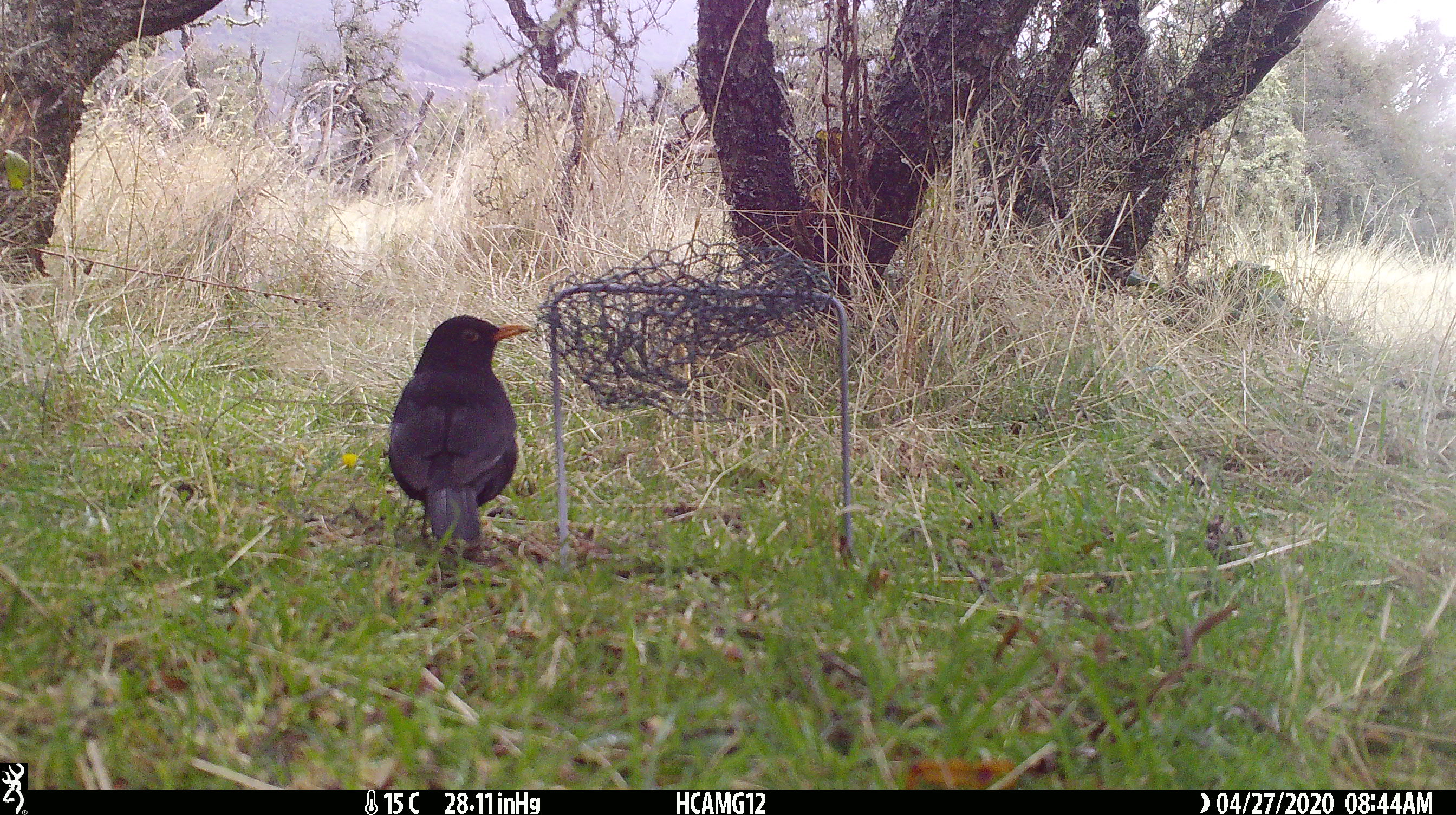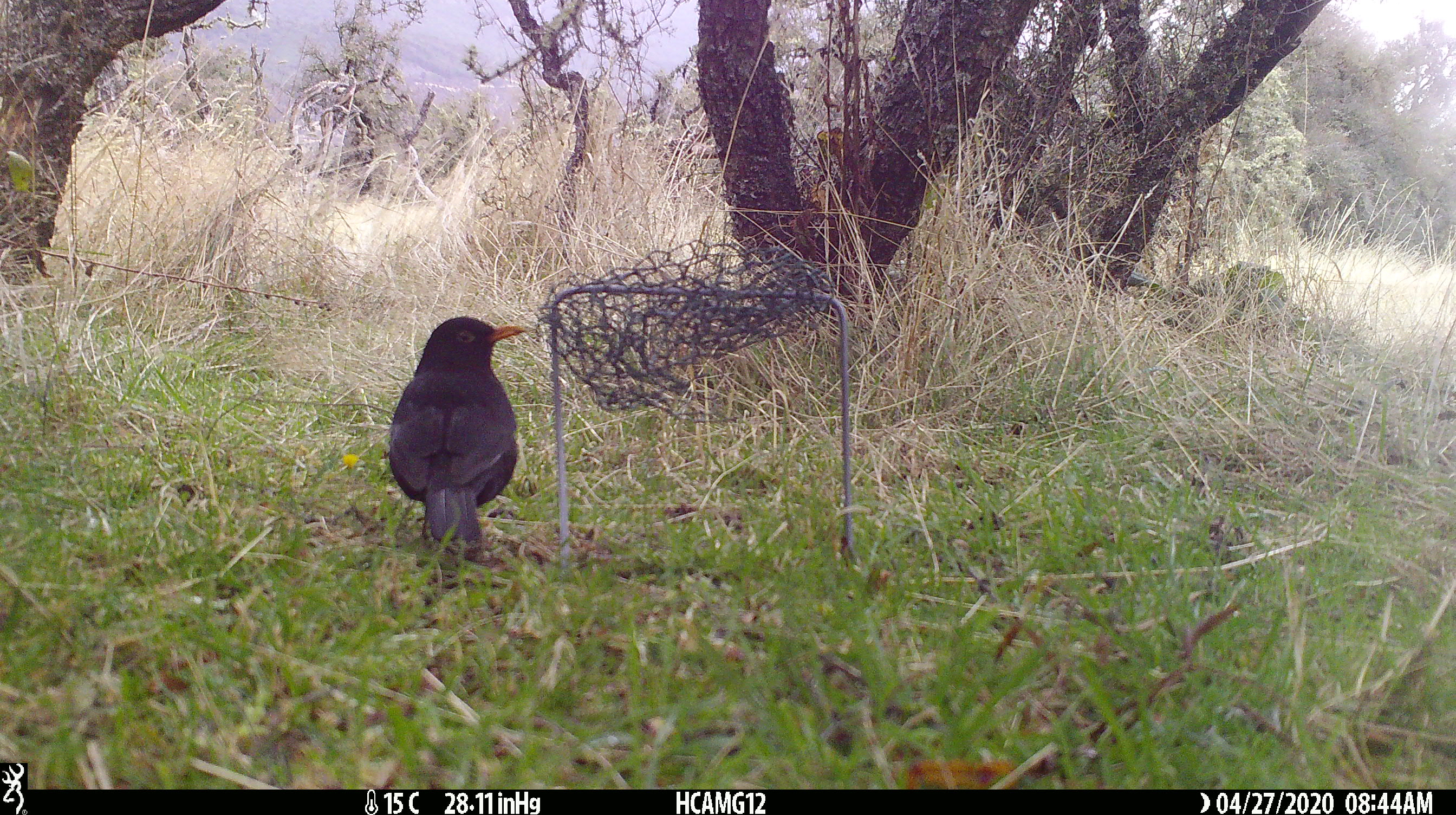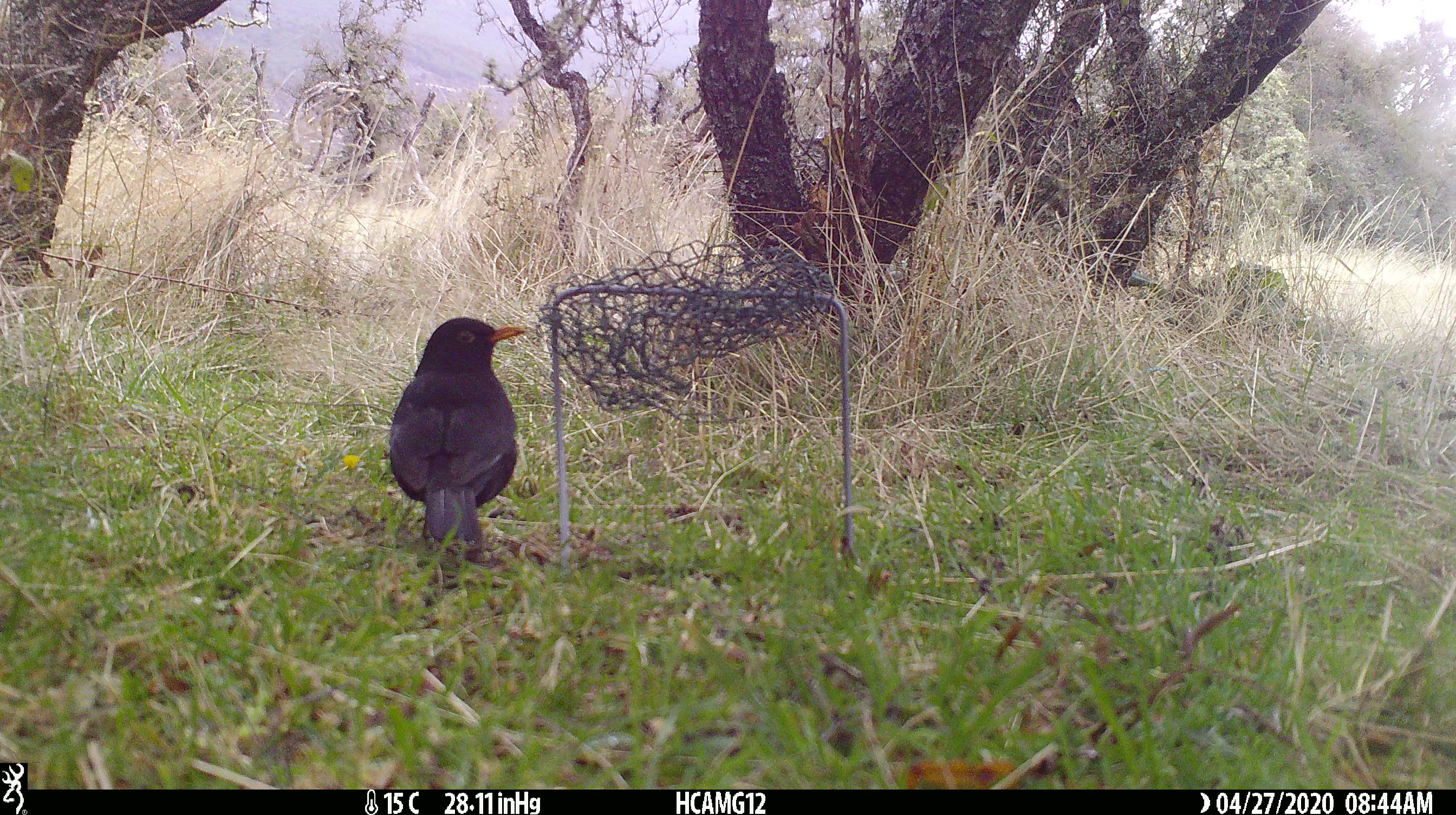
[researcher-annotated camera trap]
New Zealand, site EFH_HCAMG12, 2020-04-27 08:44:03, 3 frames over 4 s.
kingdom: Animalia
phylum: Chordata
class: Aves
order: Passeriformes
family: Turdidae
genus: Turdus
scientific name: Turdus merula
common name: eurasian blackbird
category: blackbird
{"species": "blackbird (eurasian blackbird) (Turdus merula)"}